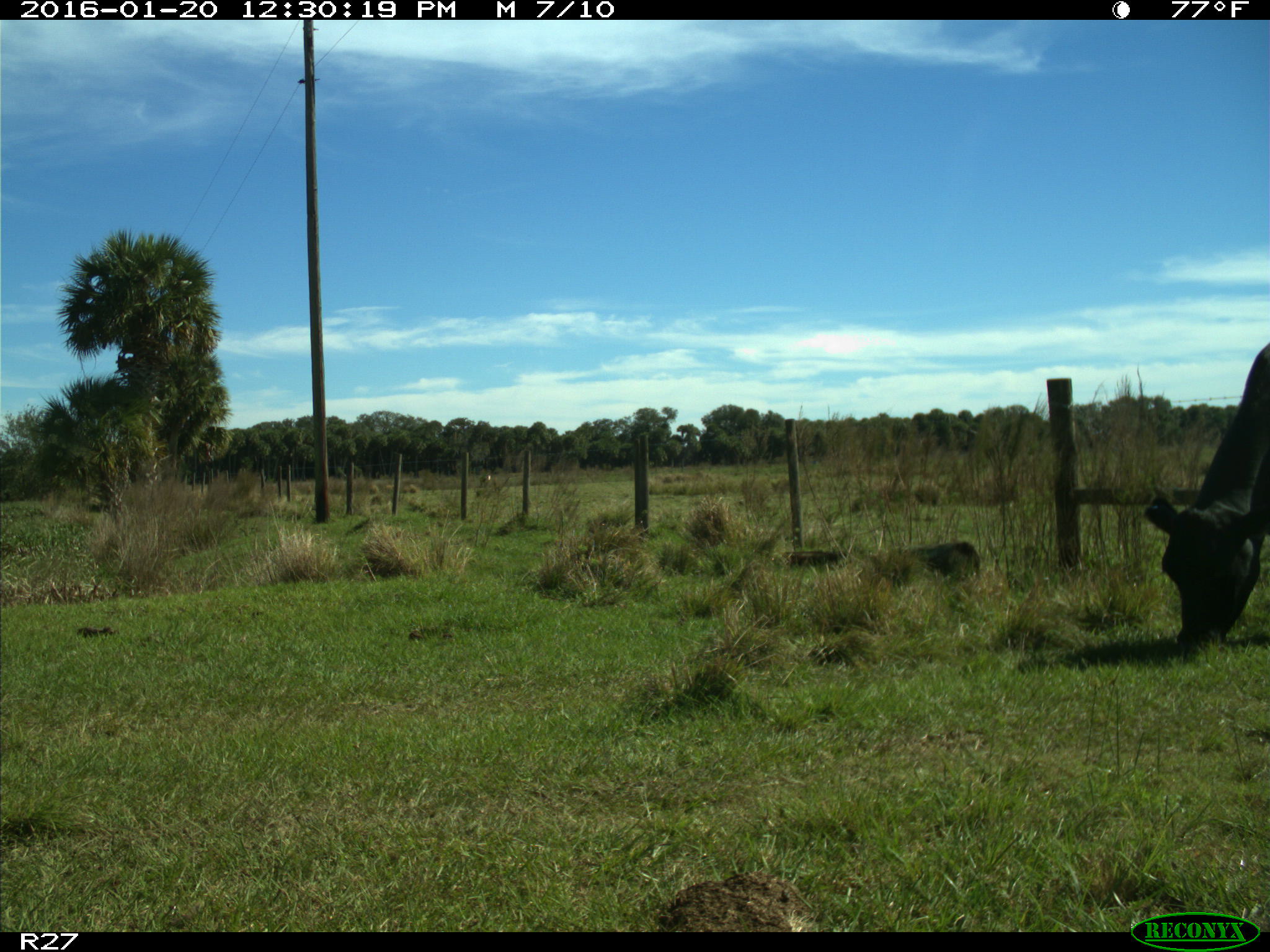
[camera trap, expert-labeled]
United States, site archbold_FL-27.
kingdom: Animalia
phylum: Chordata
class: Mammalia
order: Artiodactyla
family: Bovidae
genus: Bos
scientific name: Bos taurus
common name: domestic cow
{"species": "Bos taurus (domestic cow)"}